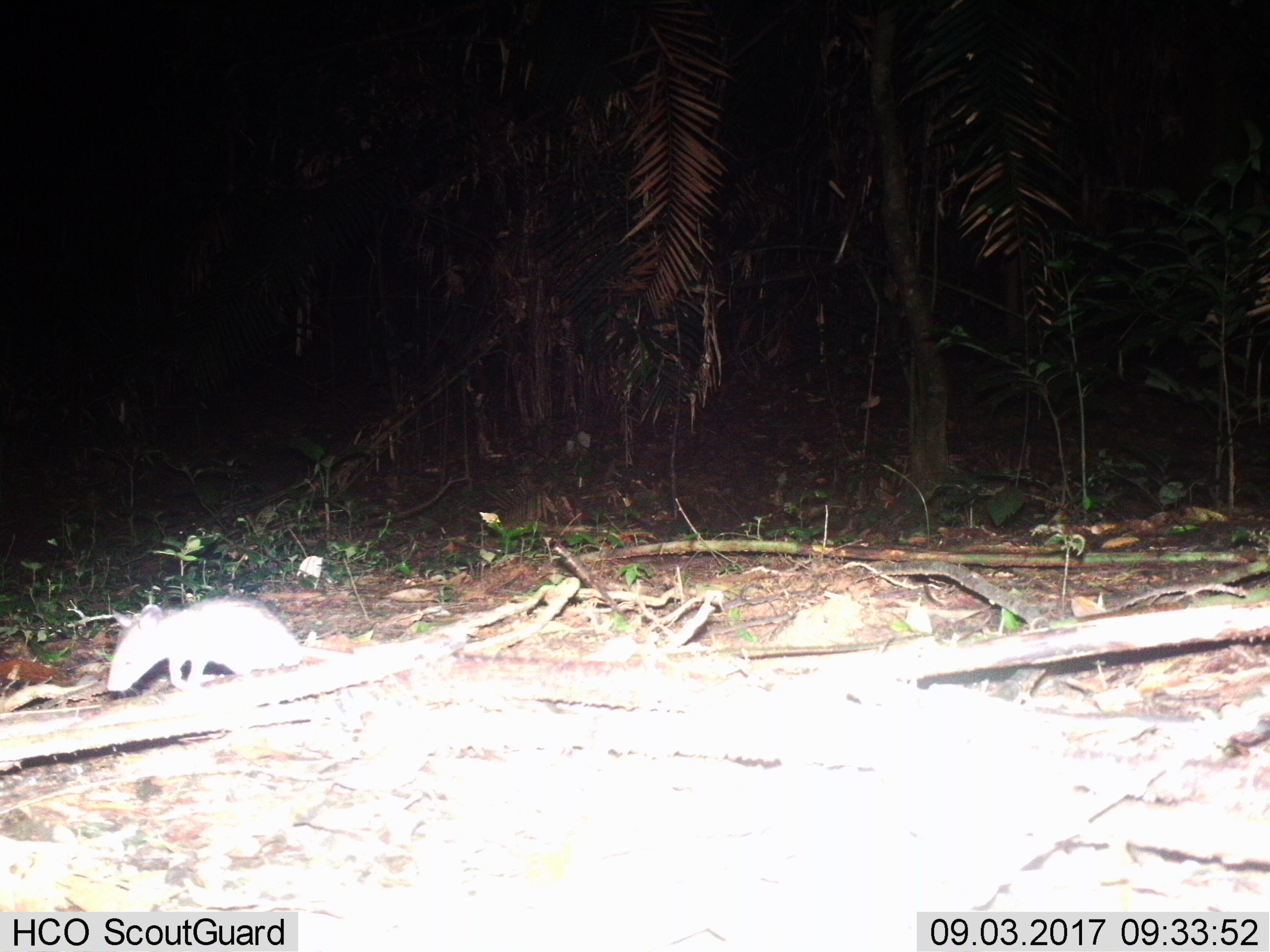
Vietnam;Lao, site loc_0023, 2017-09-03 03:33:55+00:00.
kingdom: Animalia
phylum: Chordata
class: Mammalia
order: Rodentia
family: Muridae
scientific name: Muridae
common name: old-world mice and rats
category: unidentified murid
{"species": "unidentified murid (old-world mice and rats) (Muridae)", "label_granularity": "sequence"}